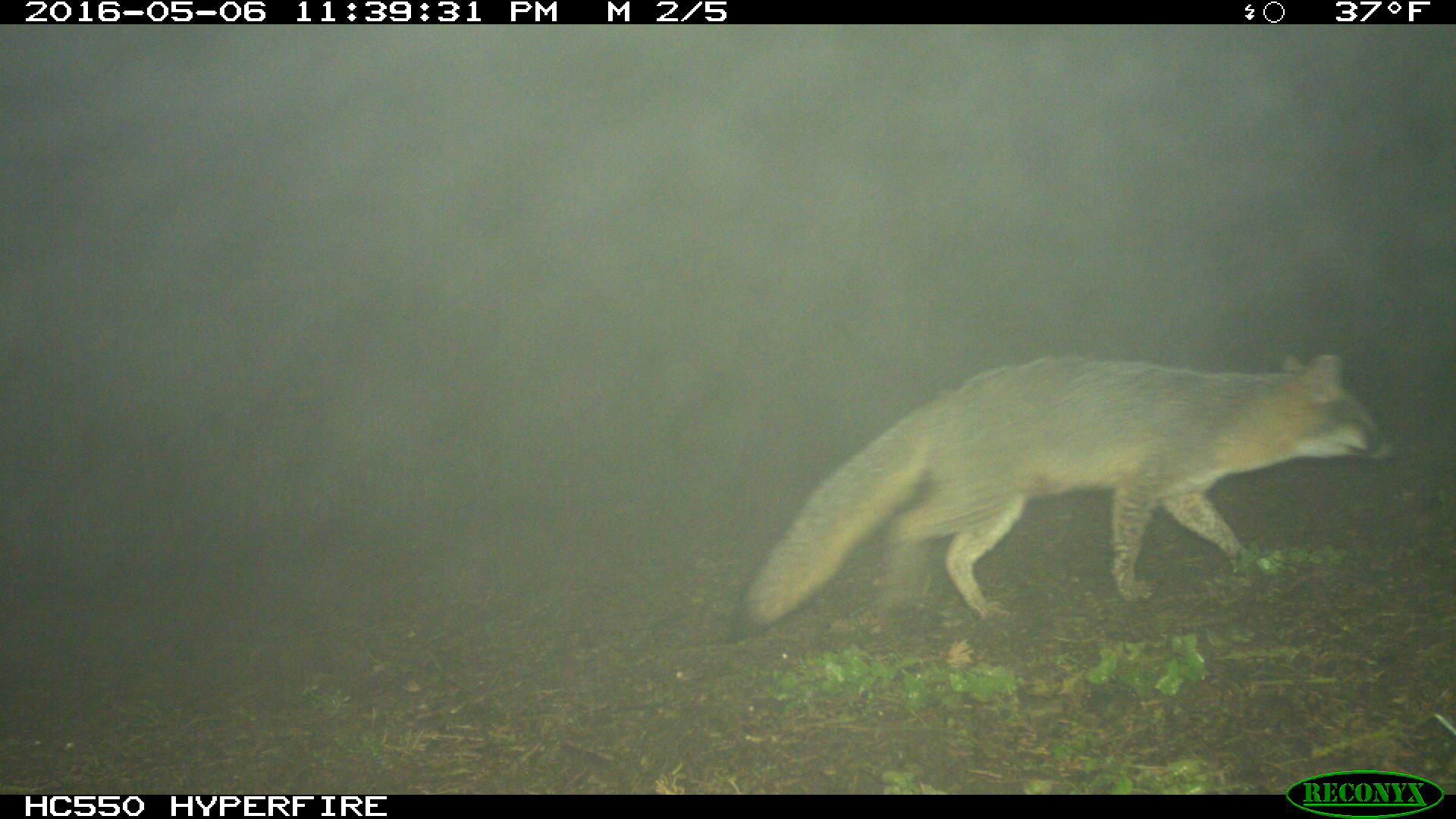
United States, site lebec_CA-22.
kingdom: Animalia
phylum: Chordata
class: Mammalia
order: Carnivora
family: Canidae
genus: Urocyon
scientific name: Urocyon cinereoargenteus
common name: gray fox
Urocyon cinereoargenteus (gray fox).